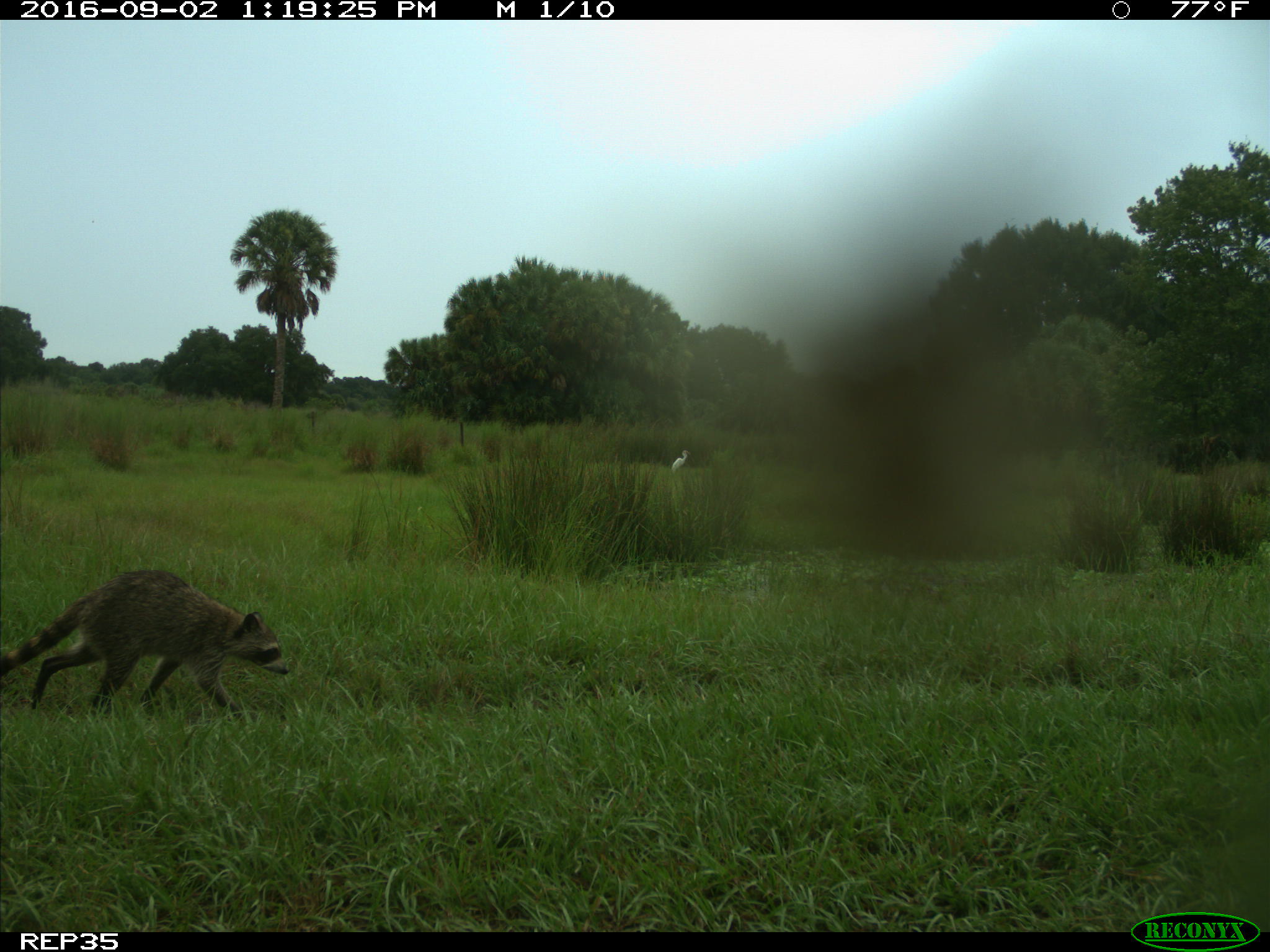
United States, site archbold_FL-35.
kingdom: Animalia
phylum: Chordata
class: Mammalia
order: Carnivora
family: Procyonidae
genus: Procyon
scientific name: Procyon lotor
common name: common raccoon